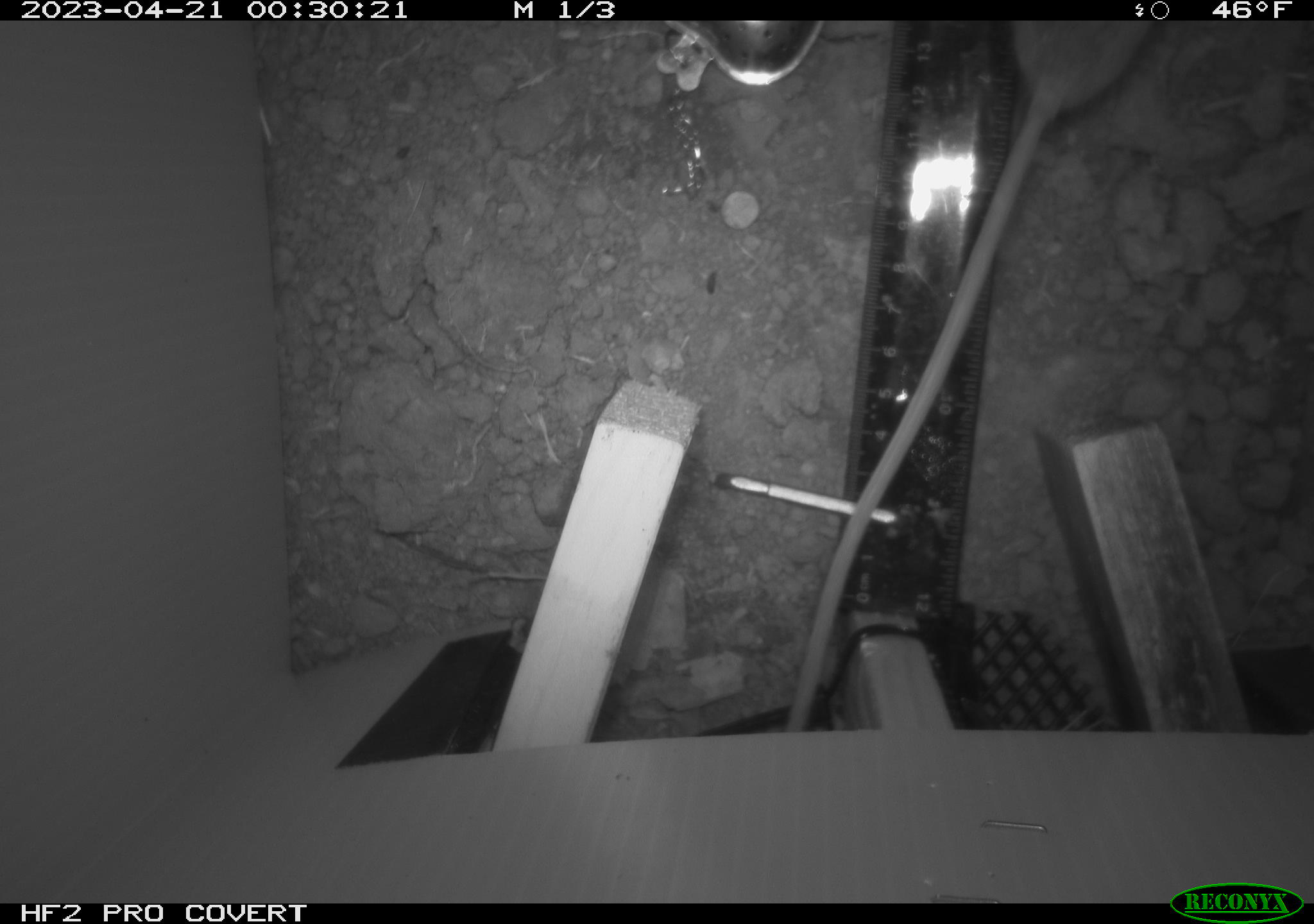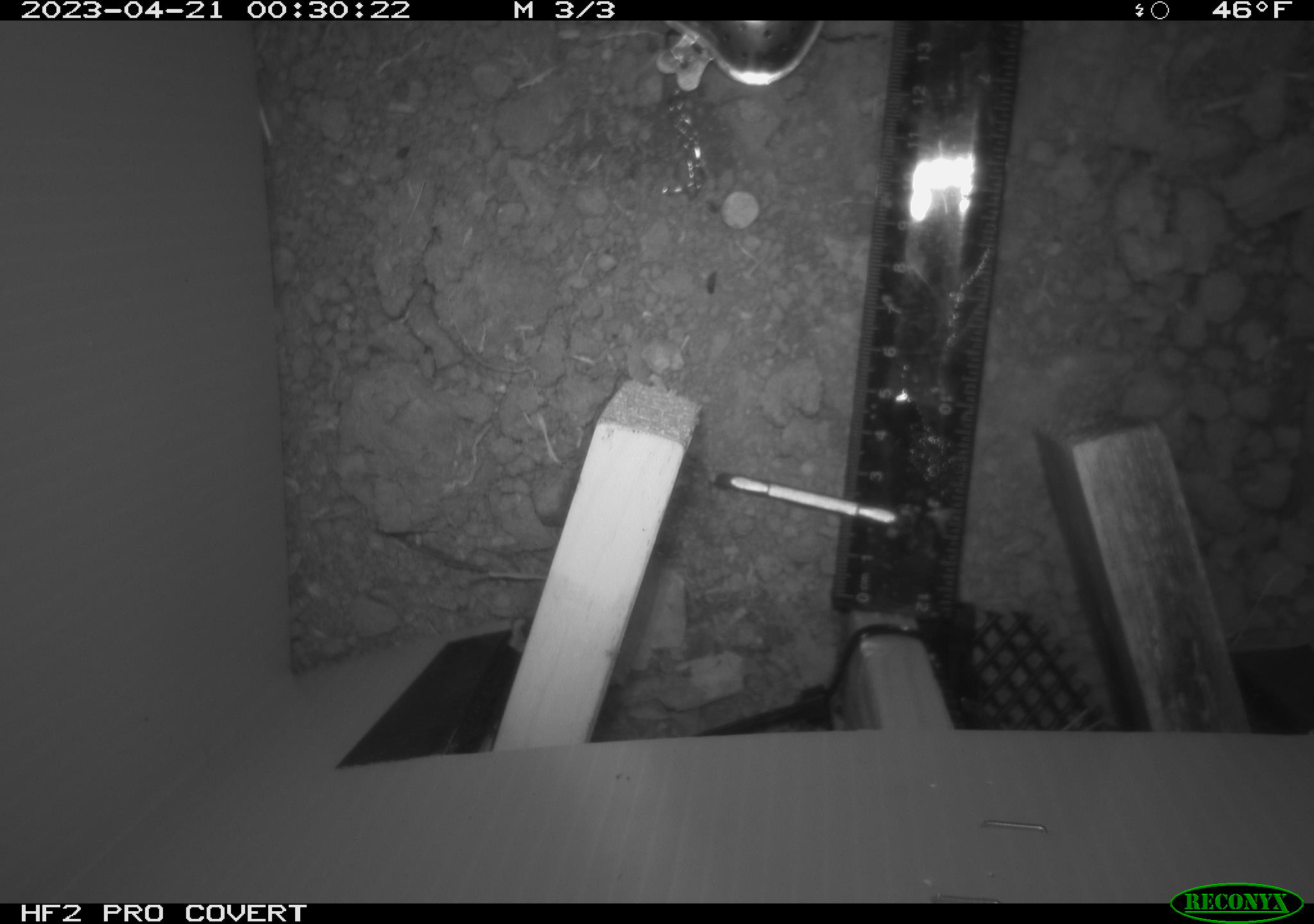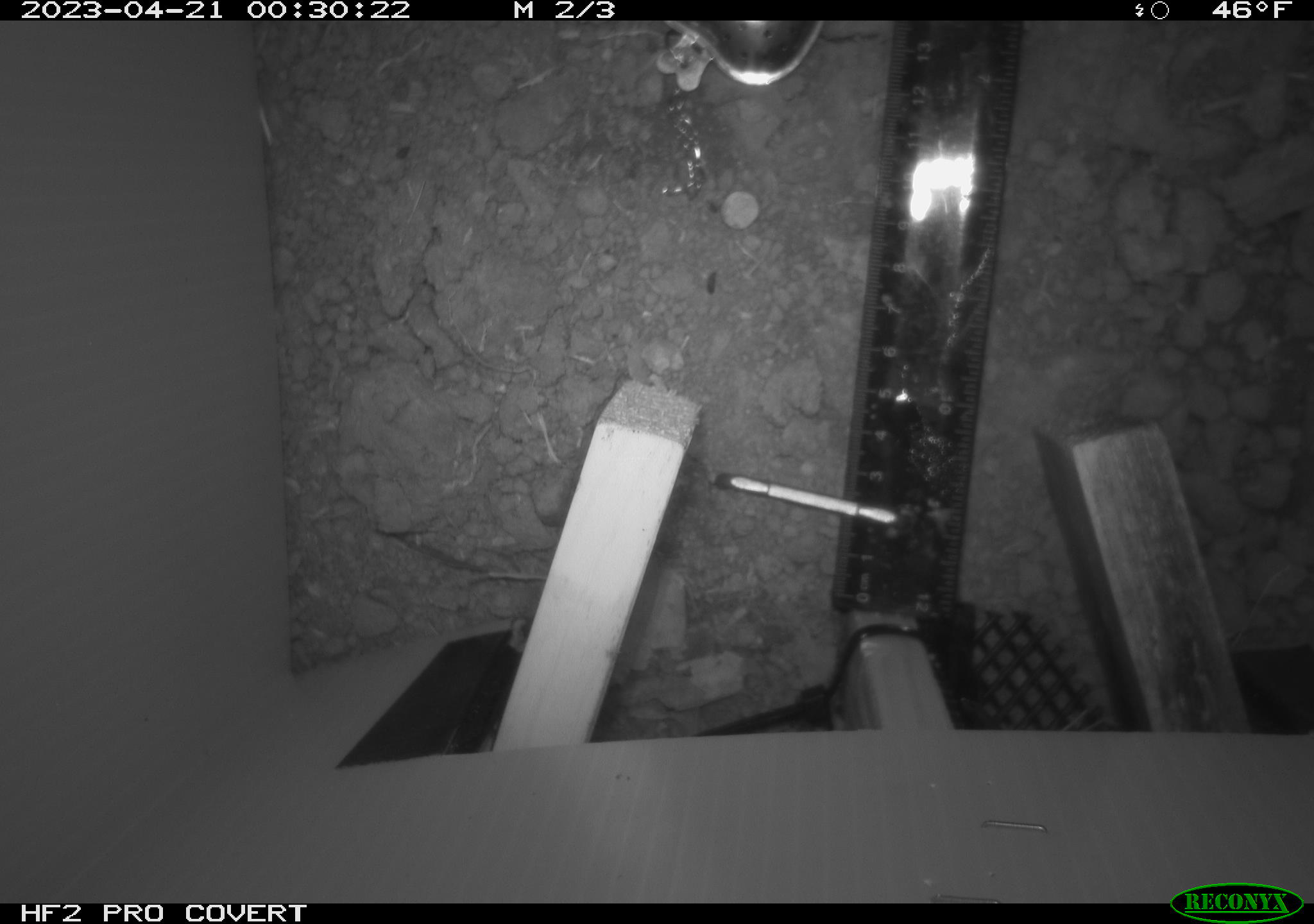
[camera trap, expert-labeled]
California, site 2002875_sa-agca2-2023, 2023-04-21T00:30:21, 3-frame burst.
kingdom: Animalia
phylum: Chordata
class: Mammalia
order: Rodentia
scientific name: Rodentia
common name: mouse species